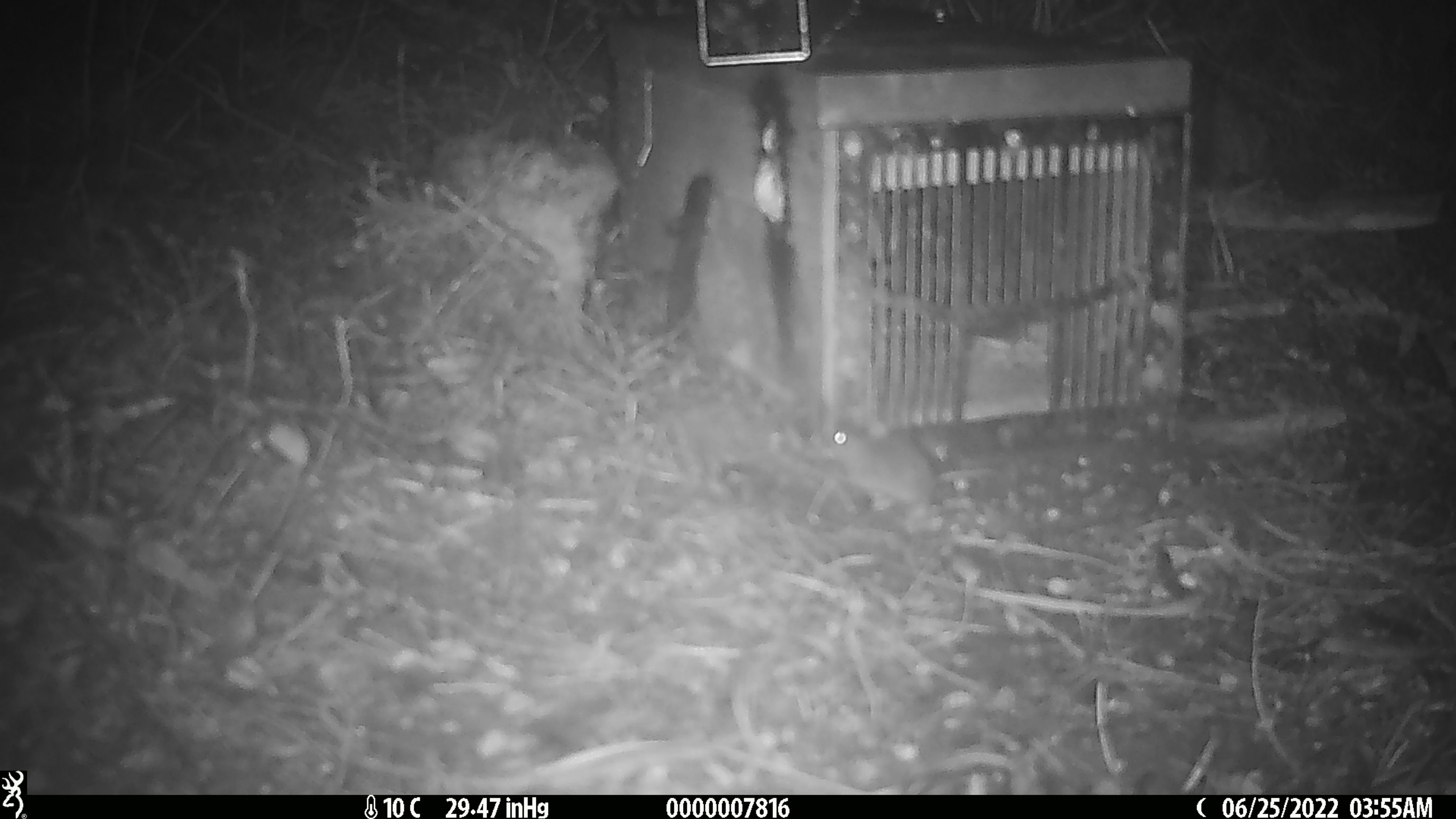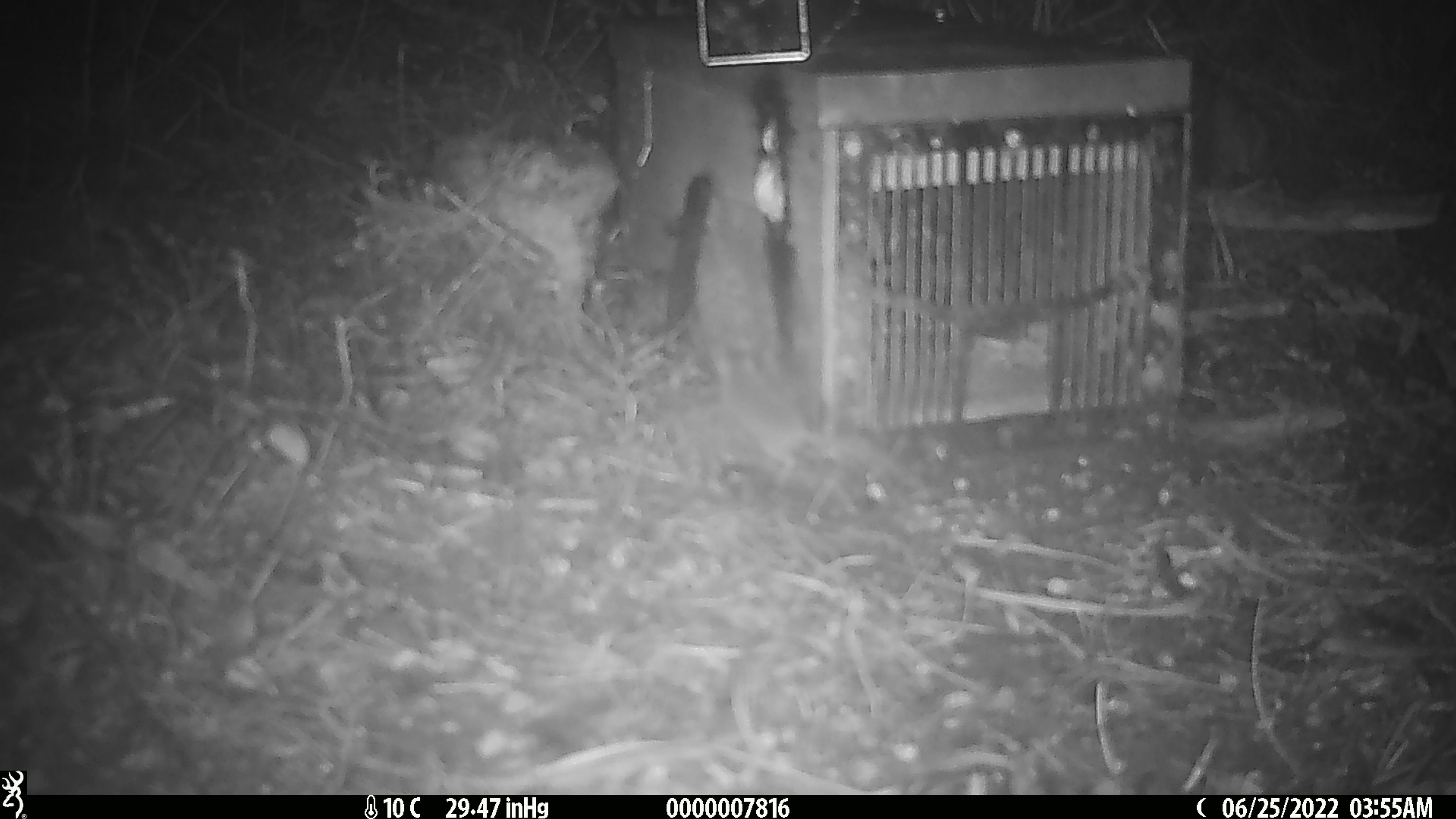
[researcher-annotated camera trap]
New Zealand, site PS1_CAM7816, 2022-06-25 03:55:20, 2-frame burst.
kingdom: Animalia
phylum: Chordata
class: Mammalia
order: Rodentia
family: Muridae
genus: Mus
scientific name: Mus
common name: mouse